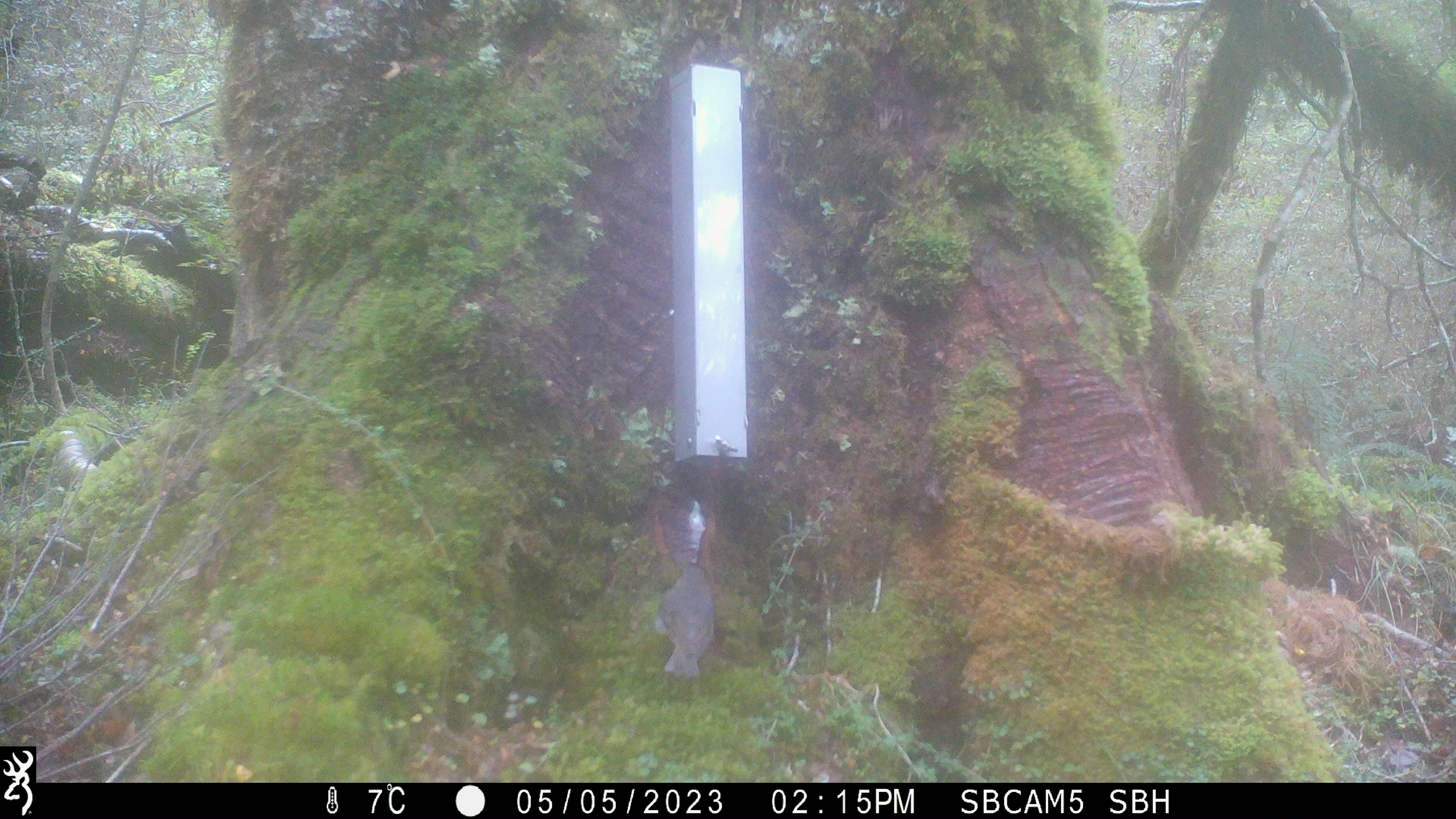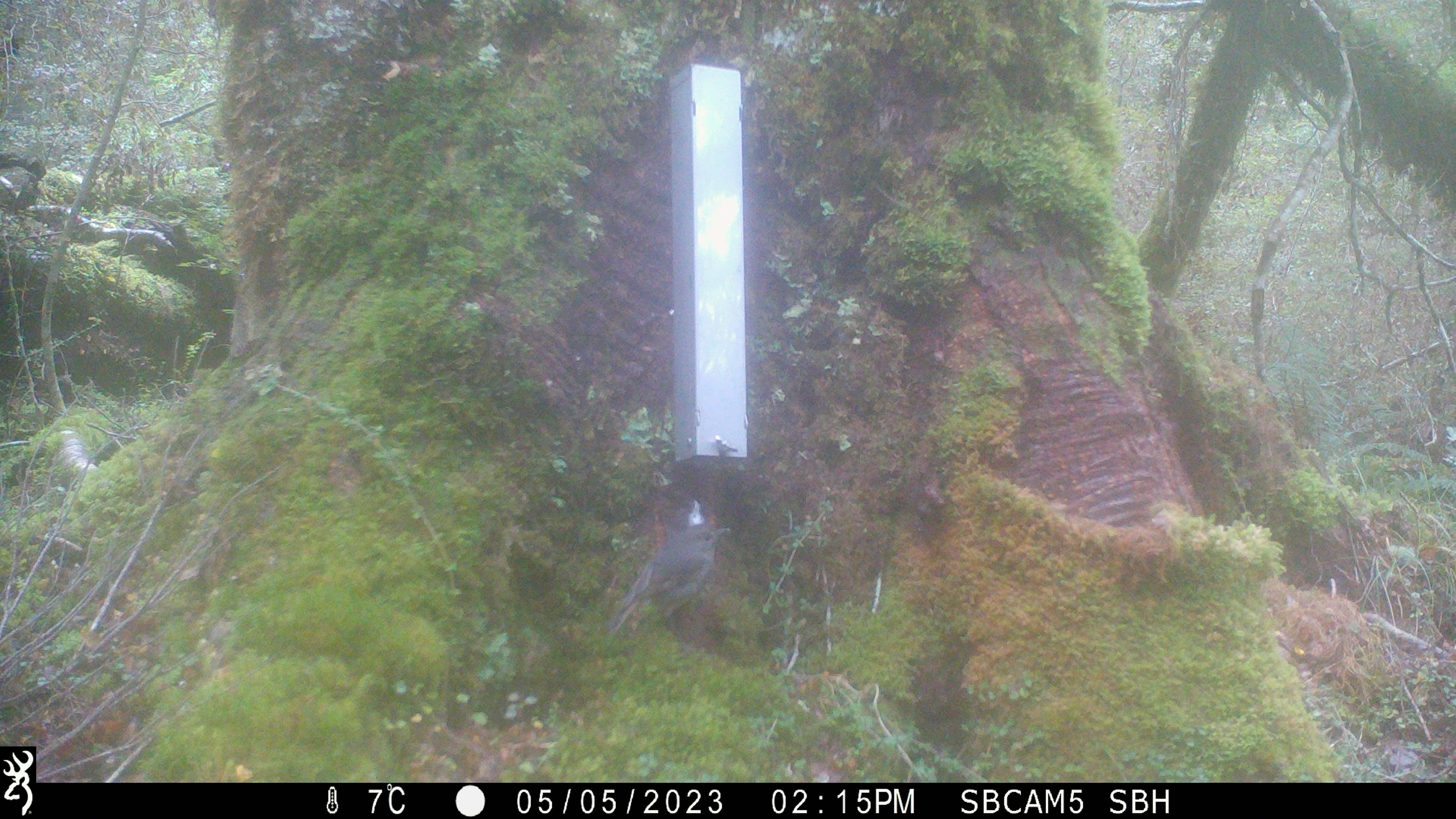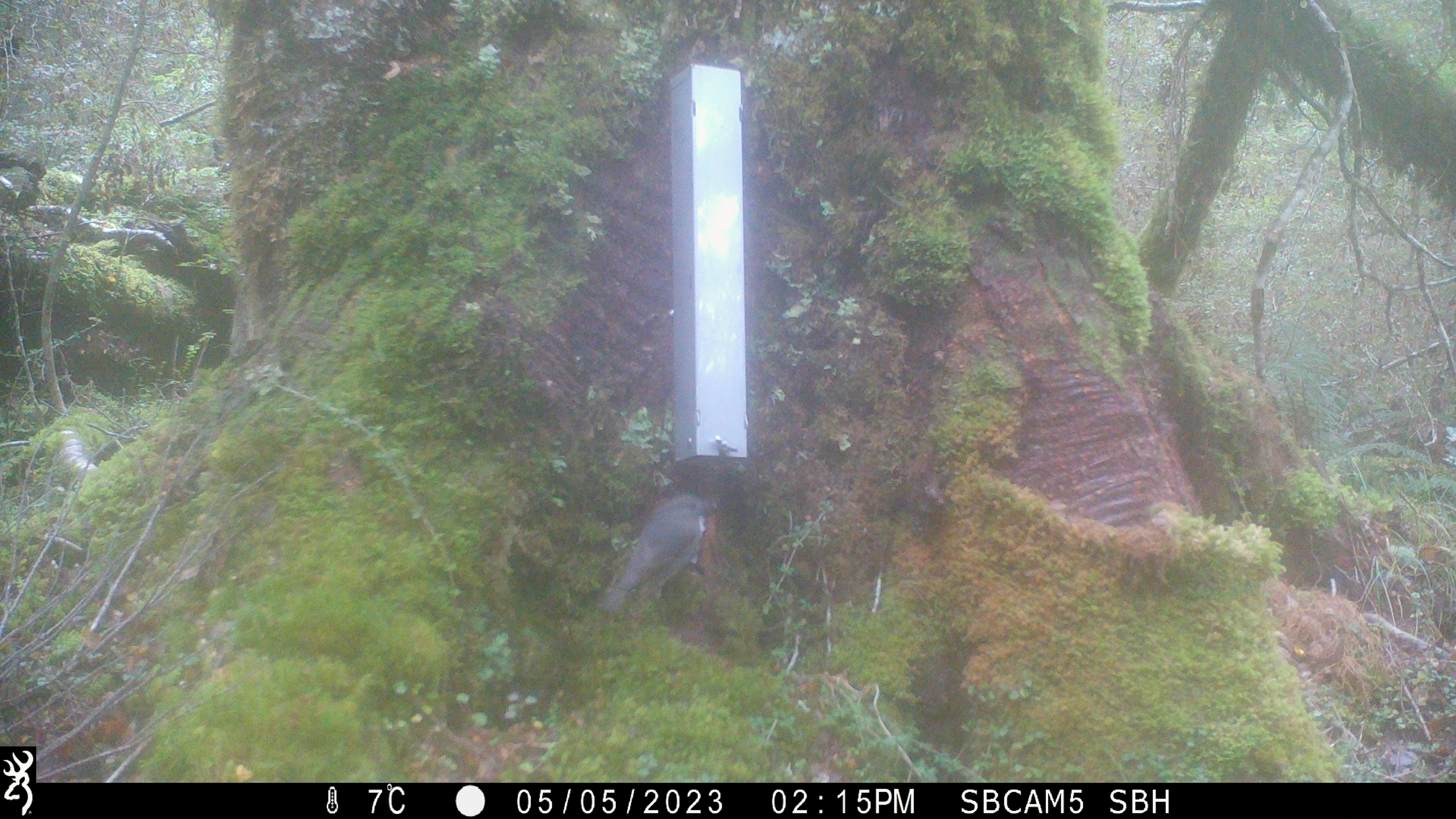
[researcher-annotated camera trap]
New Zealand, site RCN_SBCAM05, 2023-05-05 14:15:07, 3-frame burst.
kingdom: Animalia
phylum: Chordata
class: Aves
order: Passeriformes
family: Petroicidae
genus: Petroica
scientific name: Petroica australis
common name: new zealand robin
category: robin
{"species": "robin (new zealand robin) (Petroica australis)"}